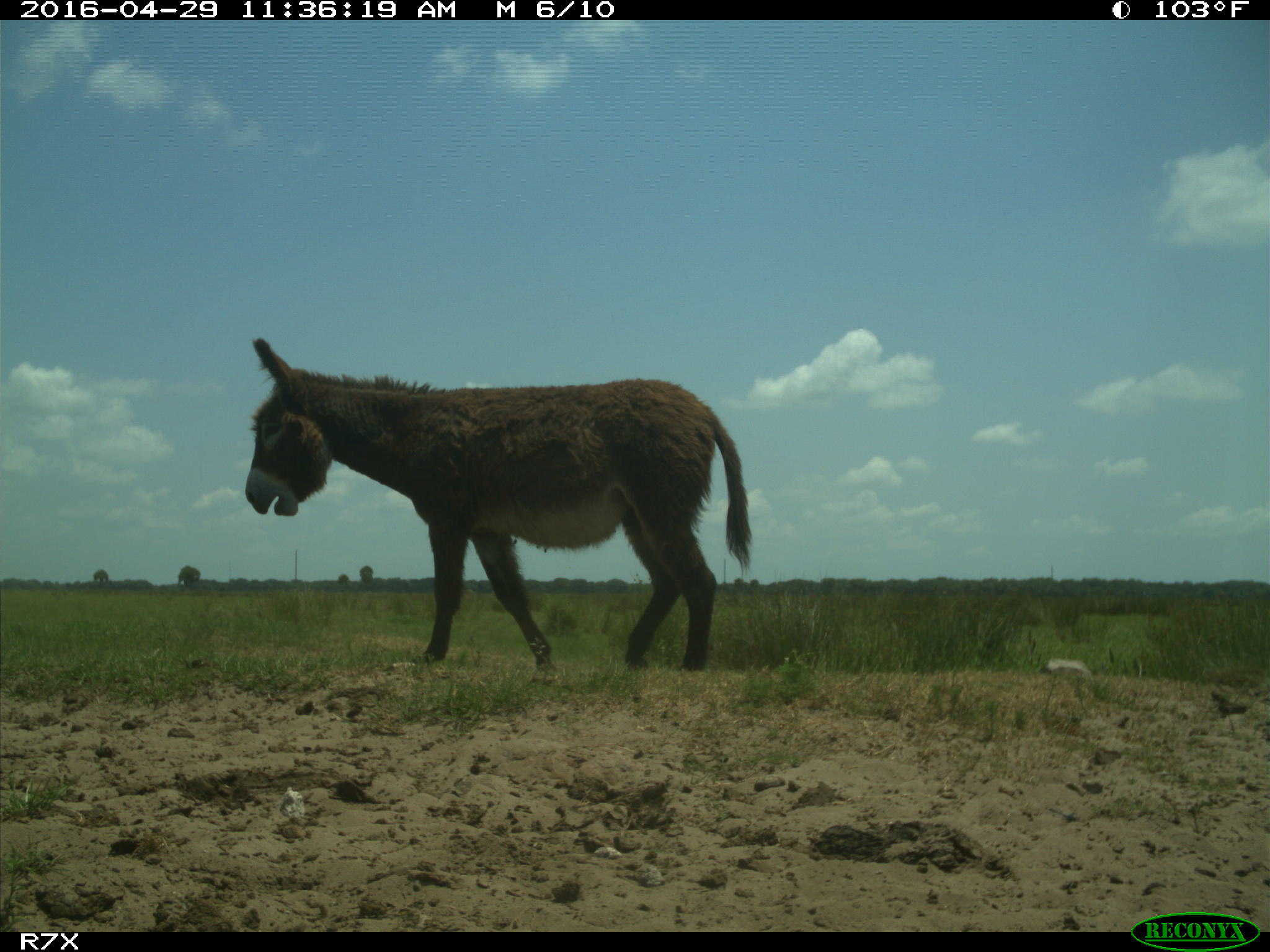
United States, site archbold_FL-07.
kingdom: Animalia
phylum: Chordata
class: Mammalia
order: Artiodactyla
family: Bovidae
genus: Bos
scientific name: Bos taurus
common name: domestic cow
Bos taurus (domestic cow).